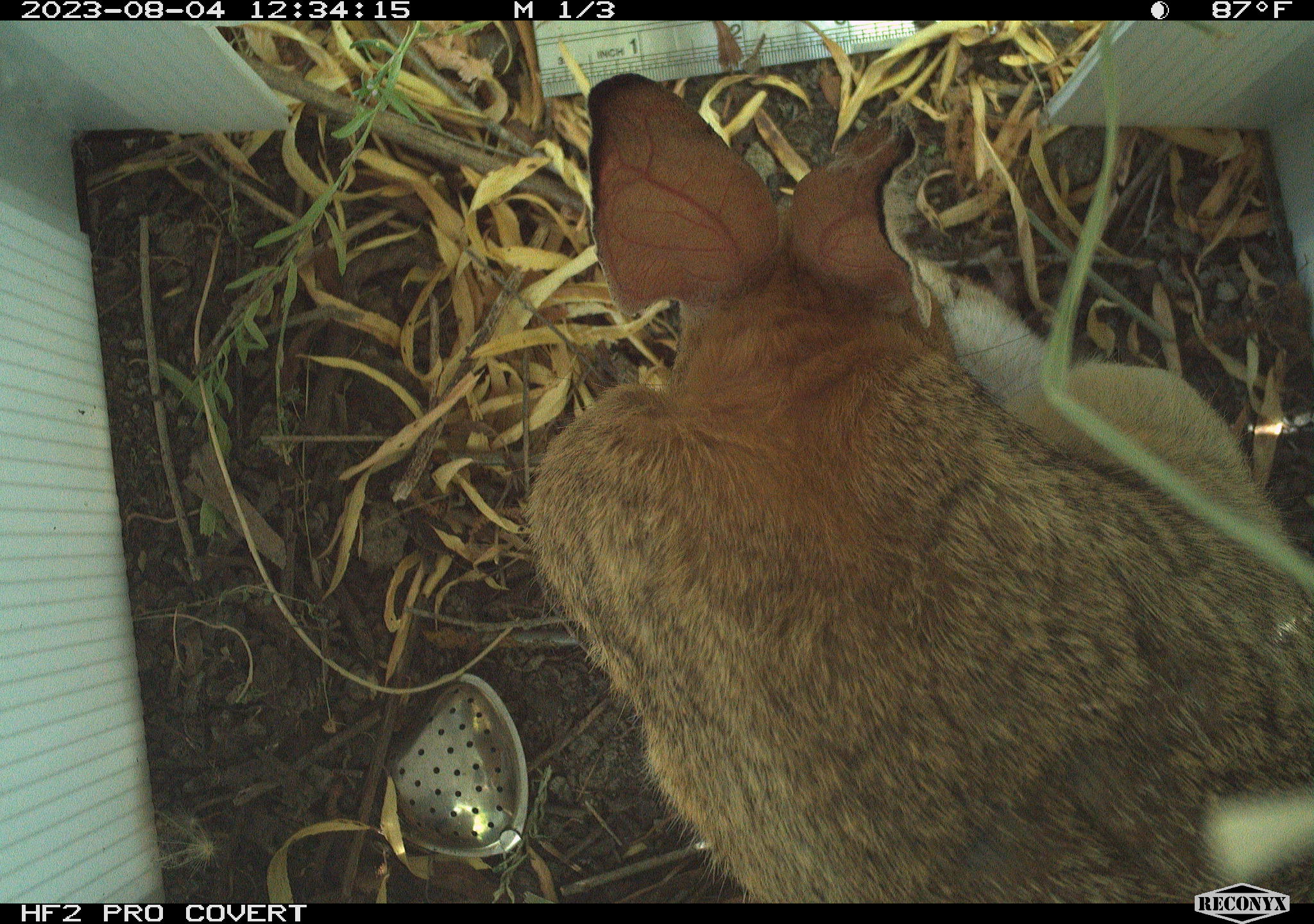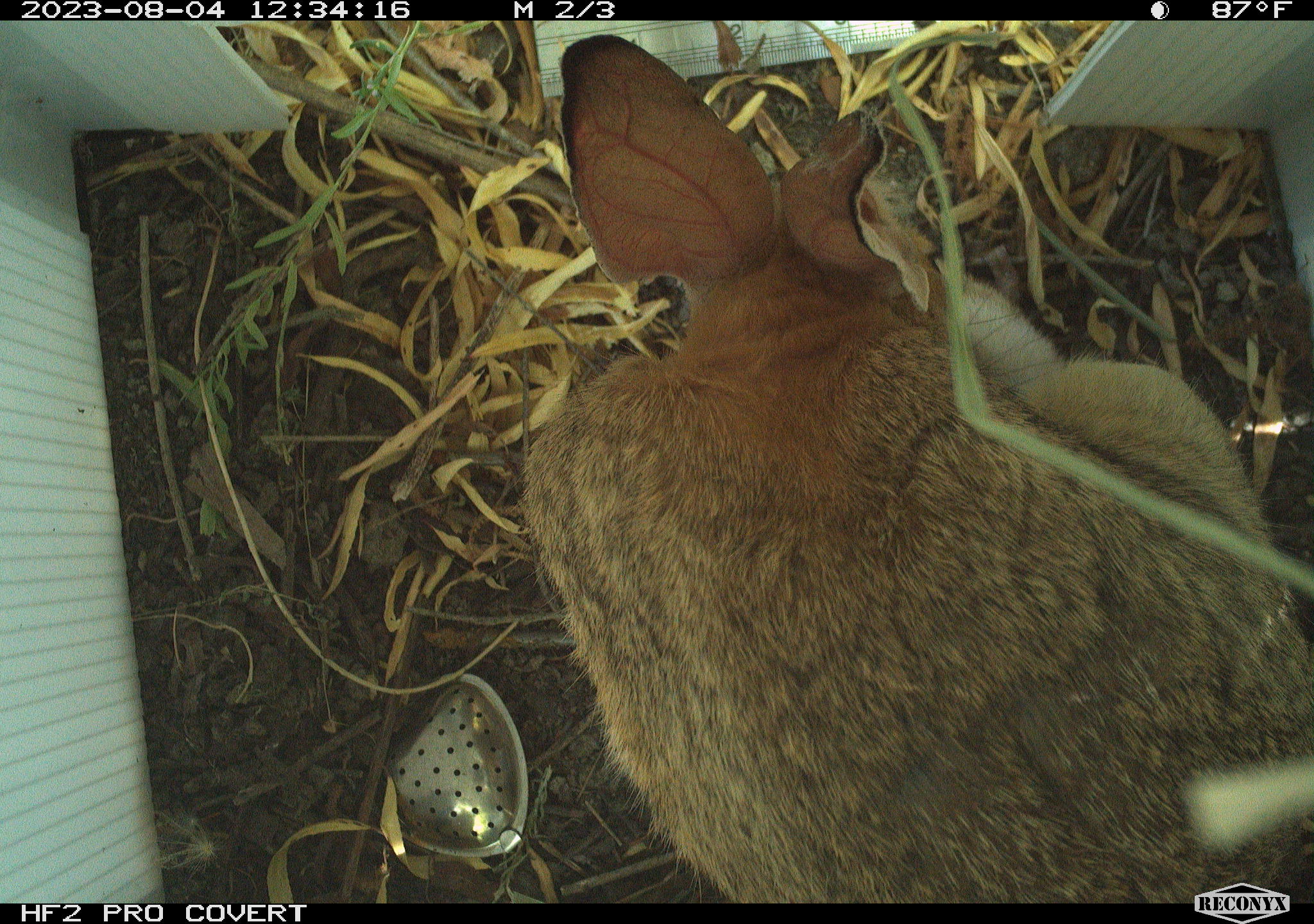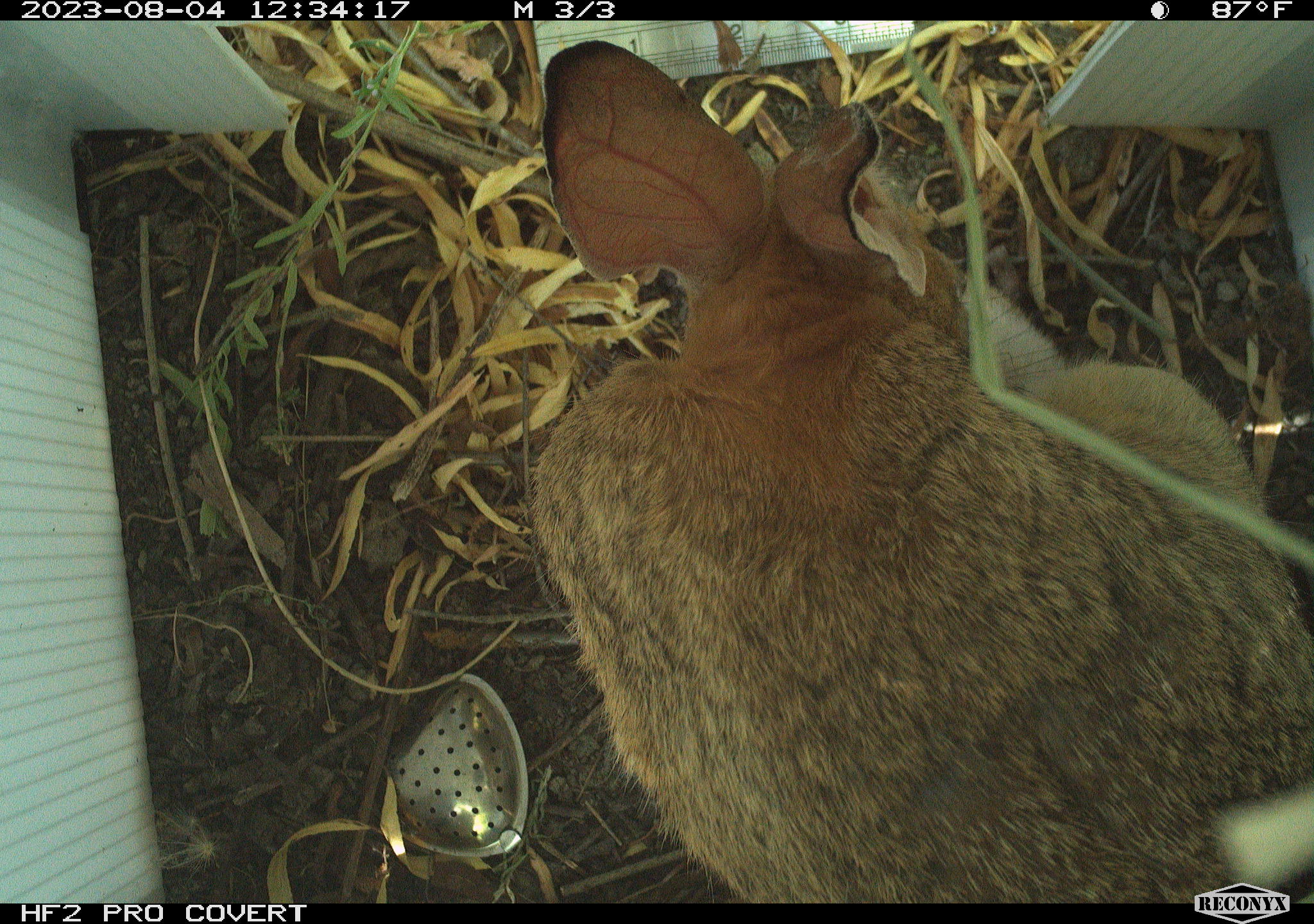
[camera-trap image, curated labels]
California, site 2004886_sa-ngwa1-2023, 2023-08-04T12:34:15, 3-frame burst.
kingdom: Animalia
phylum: Chordata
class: Mammalia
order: Lagomorpha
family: Leporidae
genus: Sylvilagus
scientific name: Sylvilagus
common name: cottontail rabbits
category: sylvilagus species